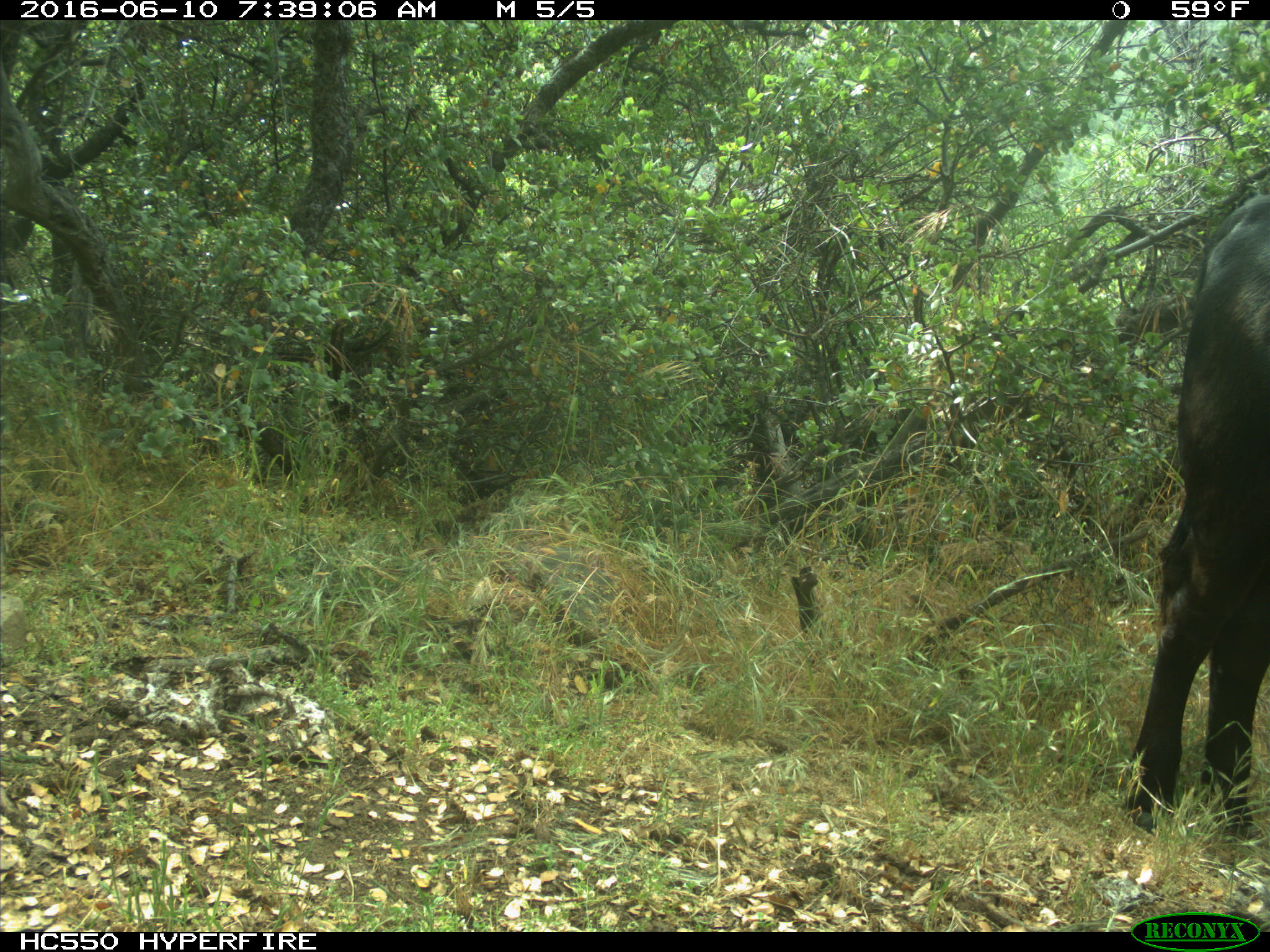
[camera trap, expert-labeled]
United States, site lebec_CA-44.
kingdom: Animalia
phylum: Chordata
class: Mammalia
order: Artiodactyla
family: Bovidae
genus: Bos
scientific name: Bos taurus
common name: domestic cow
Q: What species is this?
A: Bos taurus (domestic cow).